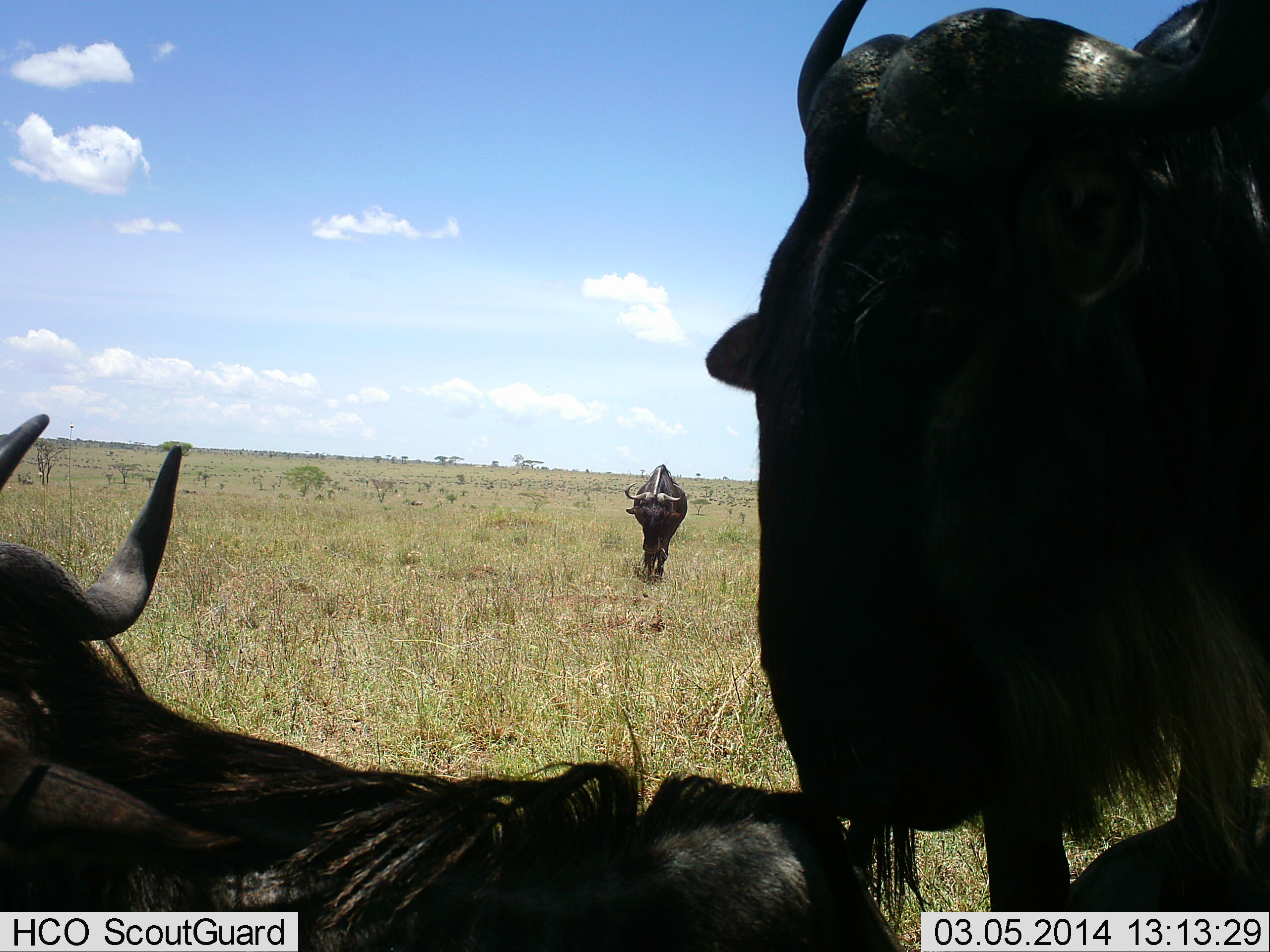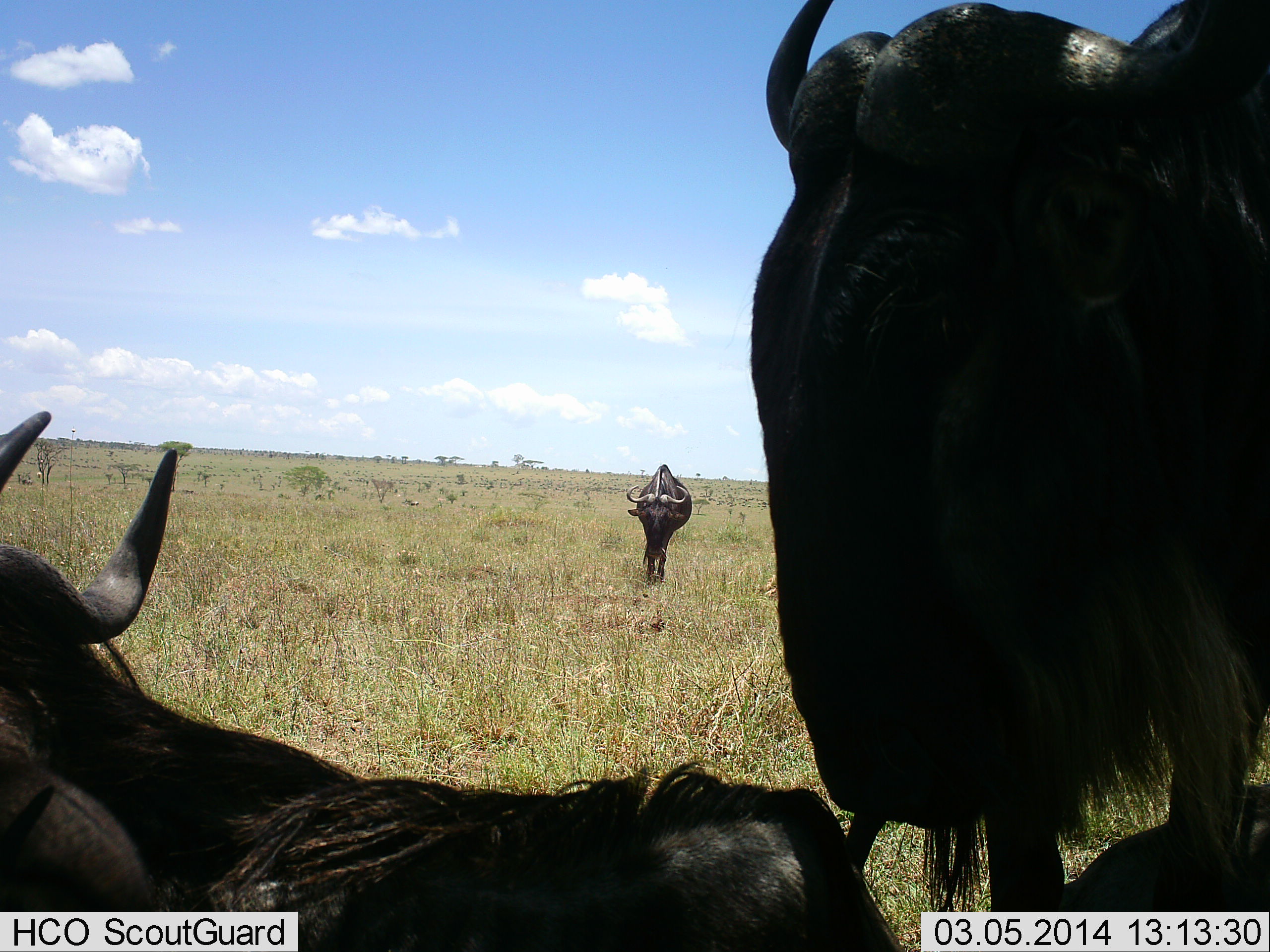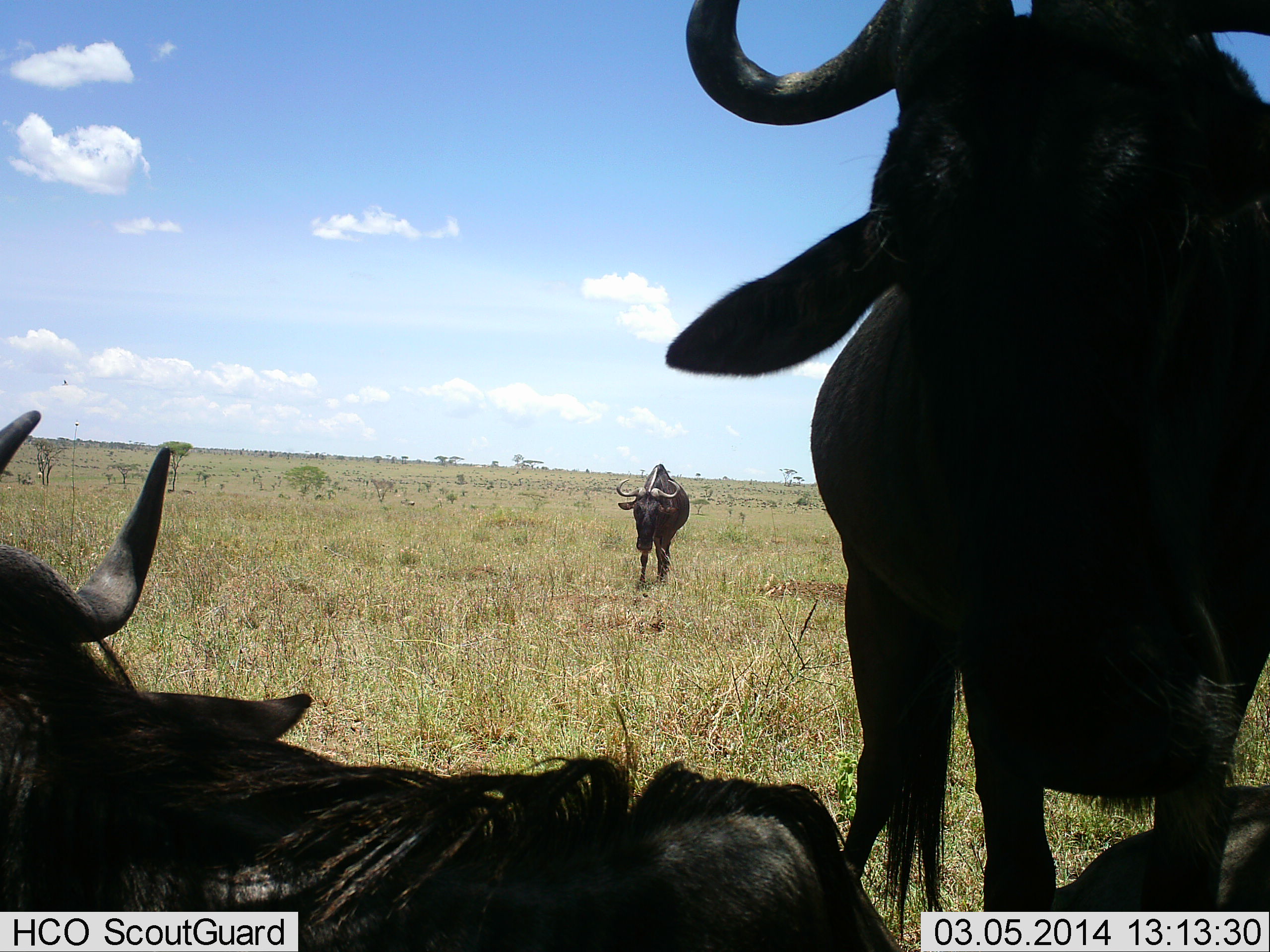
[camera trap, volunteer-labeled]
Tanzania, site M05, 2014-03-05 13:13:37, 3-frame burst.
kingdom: Animalia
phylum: Chordata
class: Mammalia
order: Artiodactyla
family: Bovidae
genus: Connochaetes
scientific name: Connochaetes taurinus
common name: blue wildebeest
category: wildebeest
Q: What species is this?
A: Wildebeest (blue wildebeest) (Connochaetes taurinus).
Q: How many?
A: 3.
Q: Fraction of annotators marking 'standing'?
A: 81%.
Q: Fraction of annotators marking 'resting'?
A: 61%.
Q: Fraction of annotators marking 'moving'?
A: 50%.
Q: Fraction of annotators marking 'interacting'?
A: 14%.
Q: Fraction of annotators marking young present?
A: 6%.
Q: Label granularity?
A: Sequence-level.